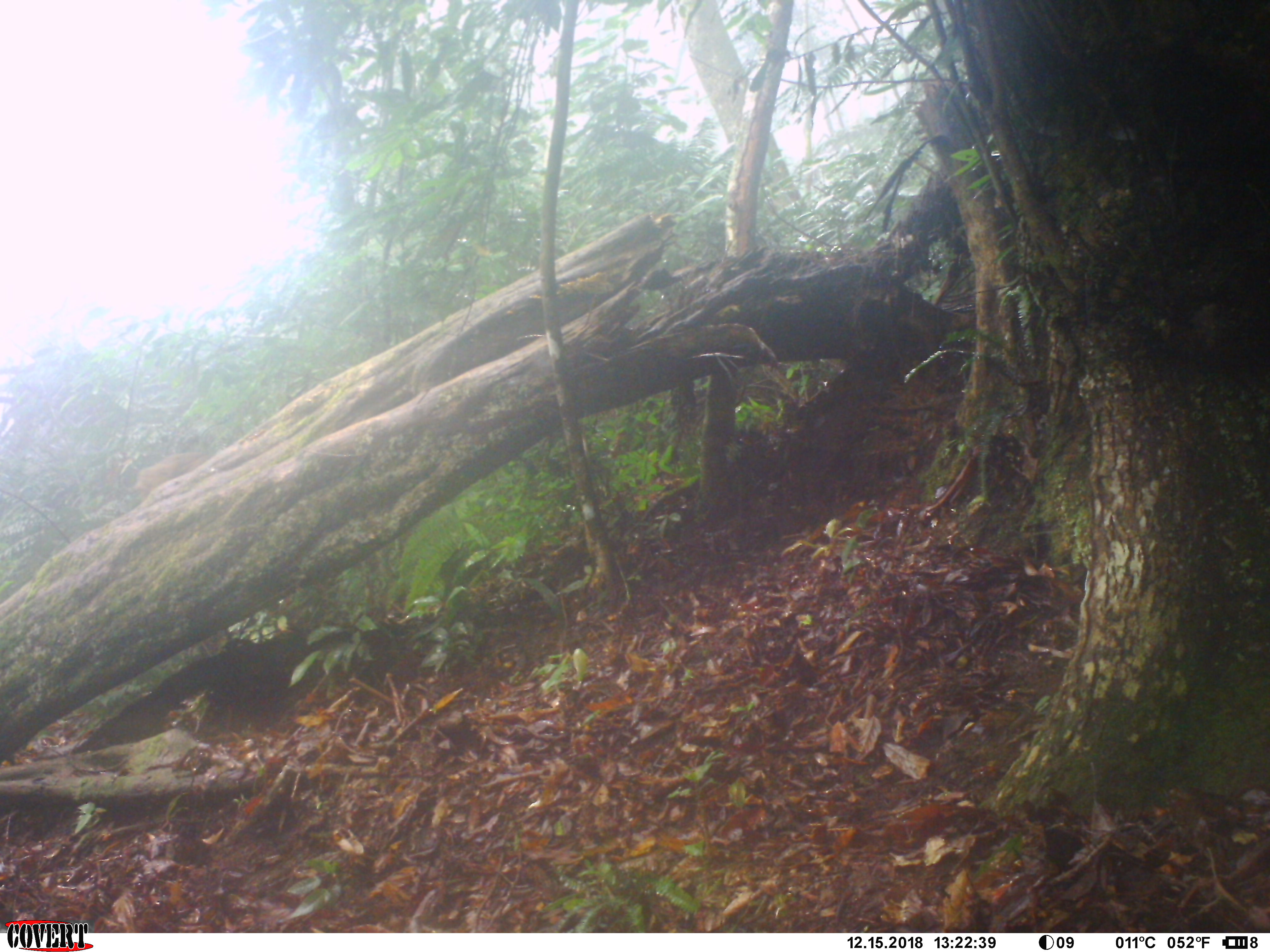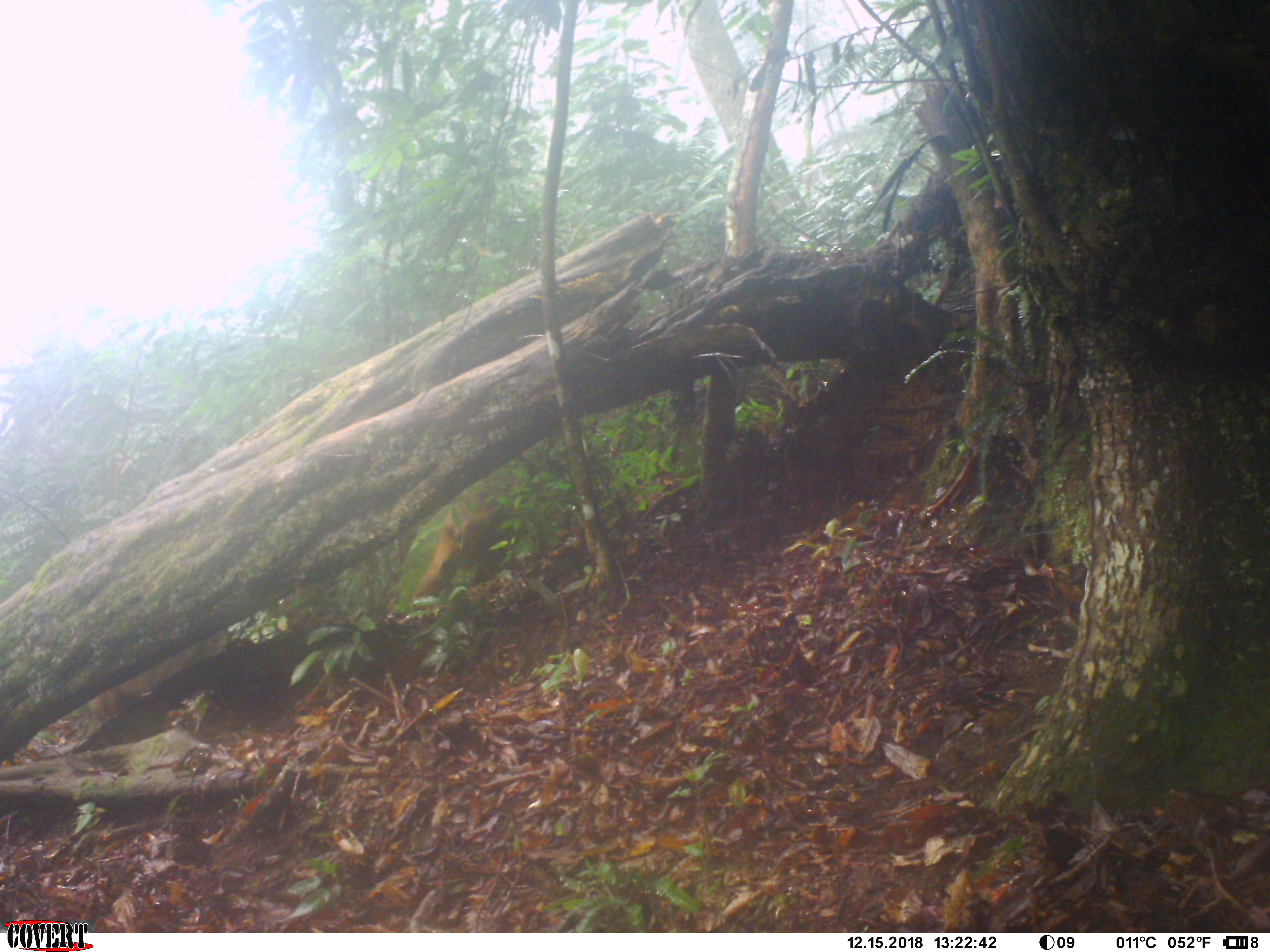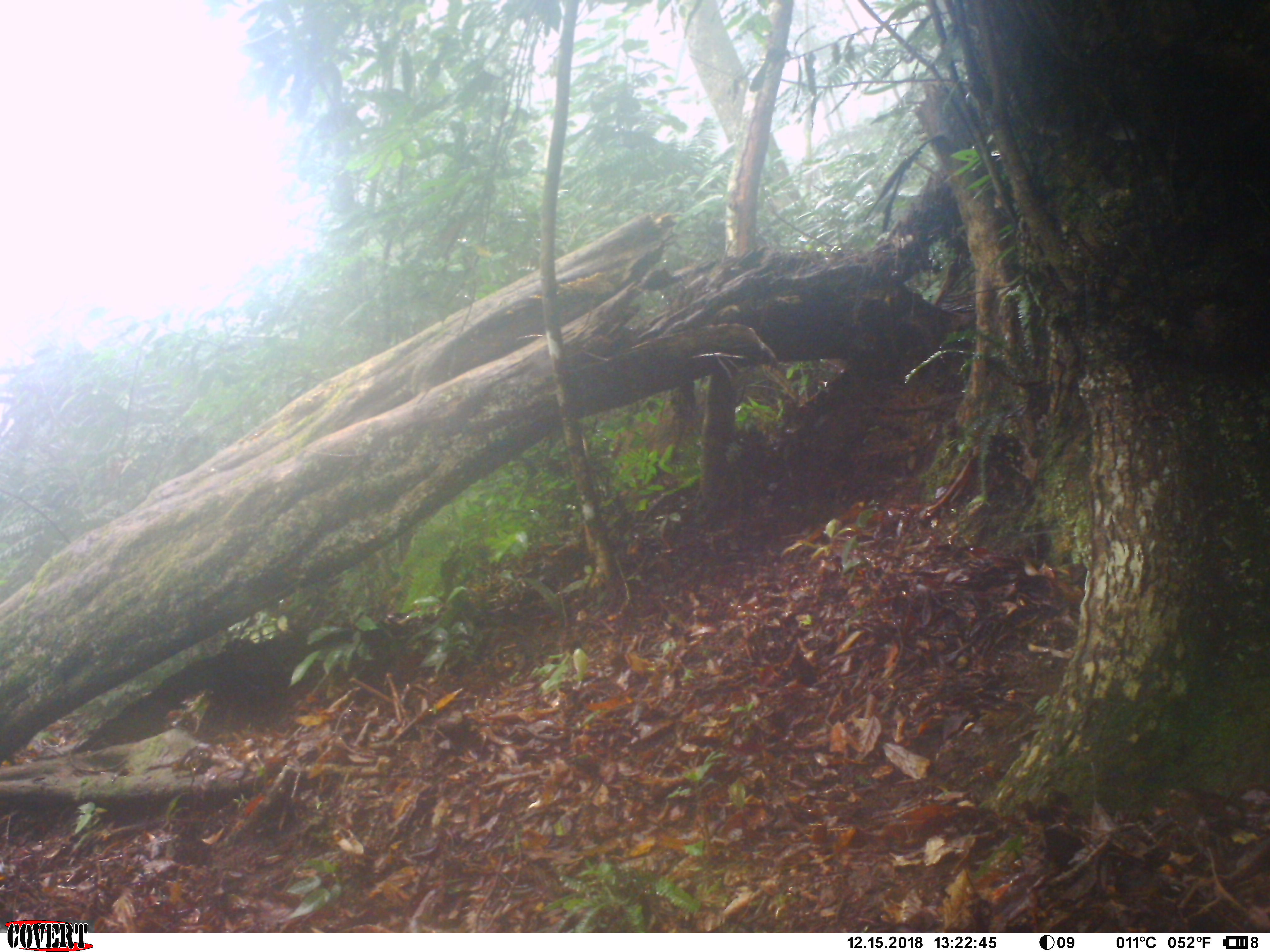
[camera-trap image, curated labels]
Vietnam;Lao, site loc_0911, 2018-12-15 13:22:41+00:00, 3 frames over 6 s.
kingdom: Animalia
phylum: Chordata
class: Mammalia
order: Primates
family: Cercopithecidae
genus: Macaca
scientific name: Macaca arctoides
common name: stump-tailed macaque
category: stump tailed macaque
Stump tailed macaque (stump-tailed macaque) (Macaca arctoides). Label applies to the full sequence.